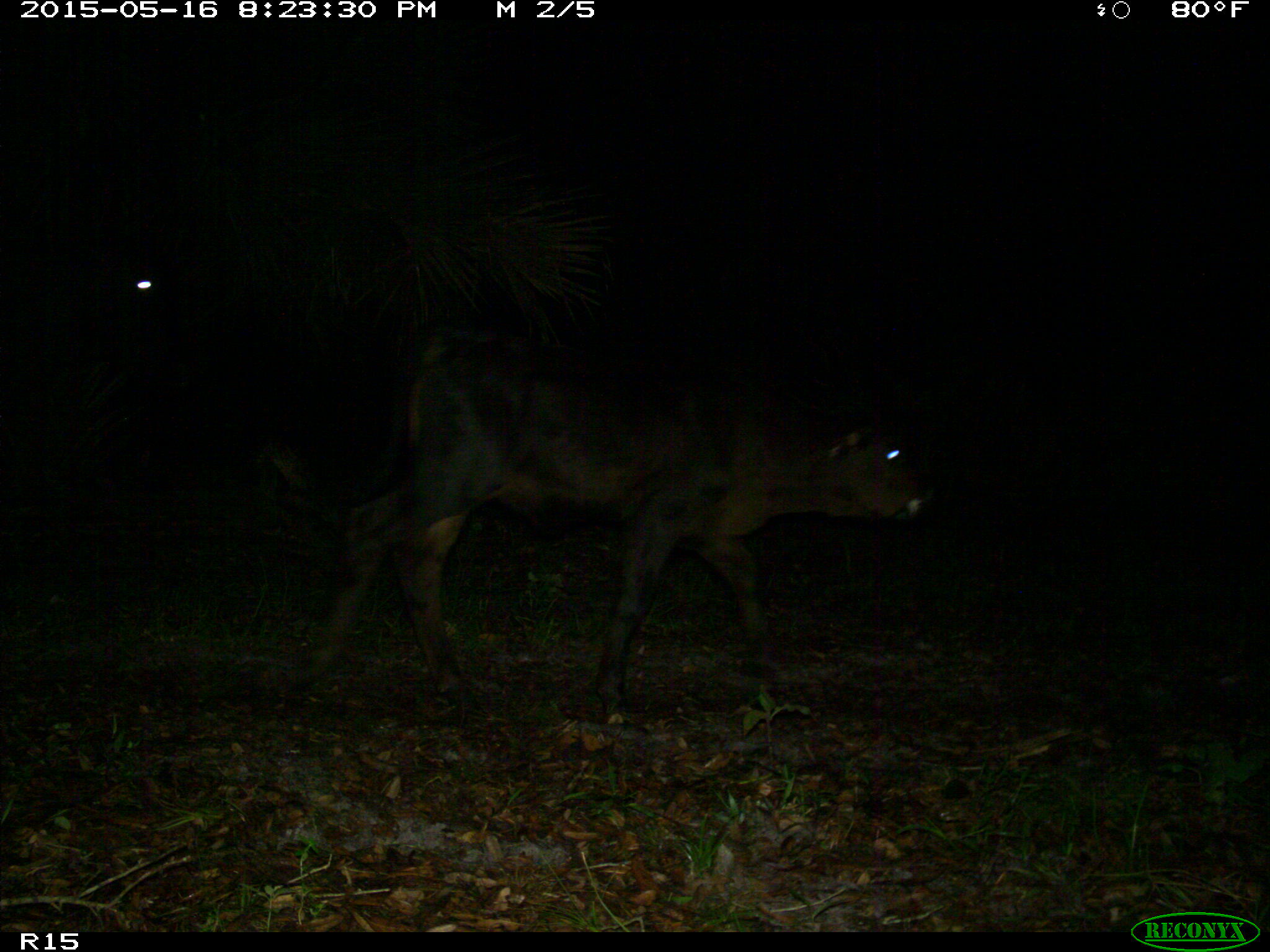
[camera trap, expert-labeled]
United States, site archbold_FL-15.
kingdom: Animalia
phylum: Chordata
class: Mammalia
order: Artiodactyla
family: Bovidae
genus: Bos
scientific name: Bos taurus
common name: domestic cow